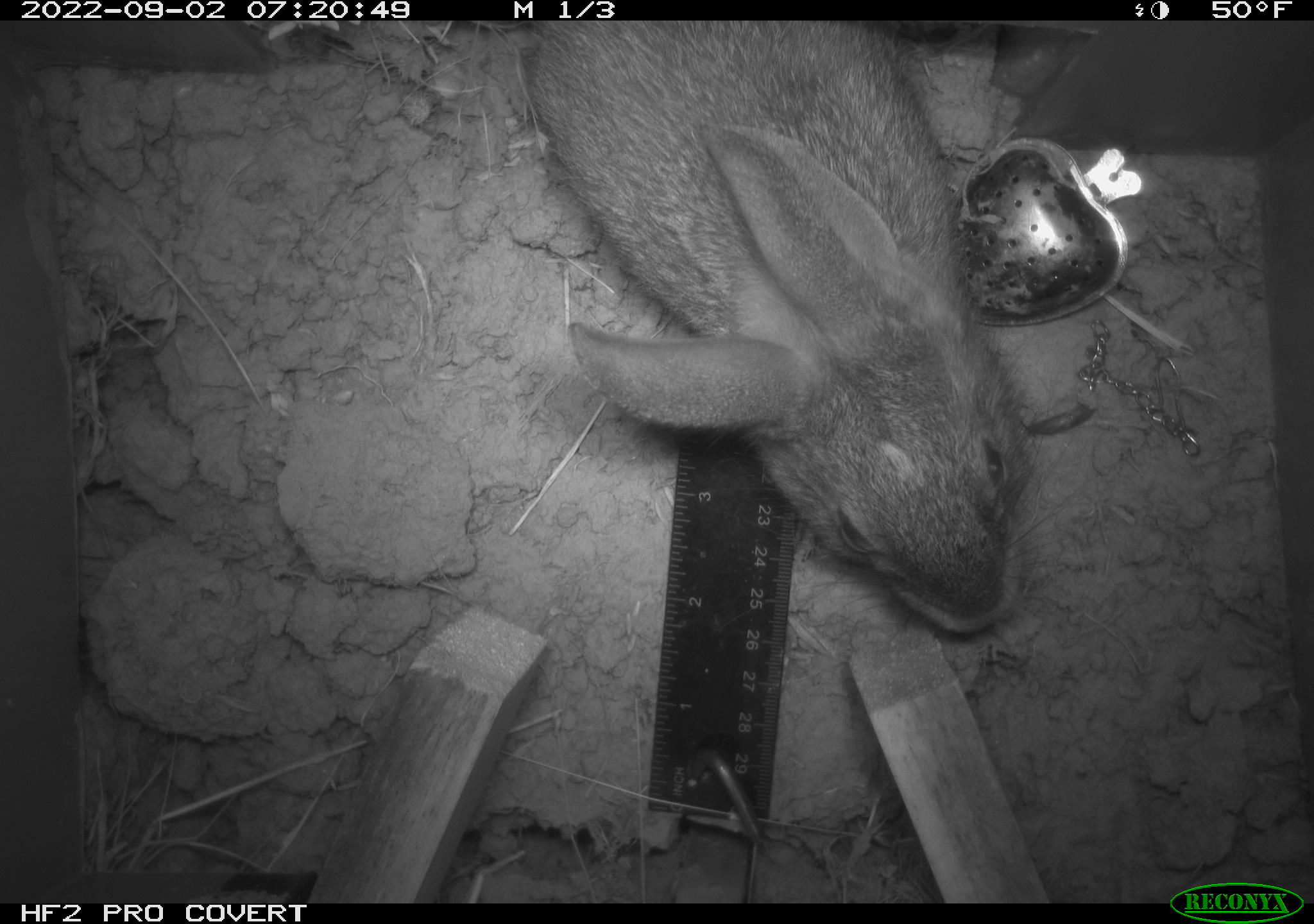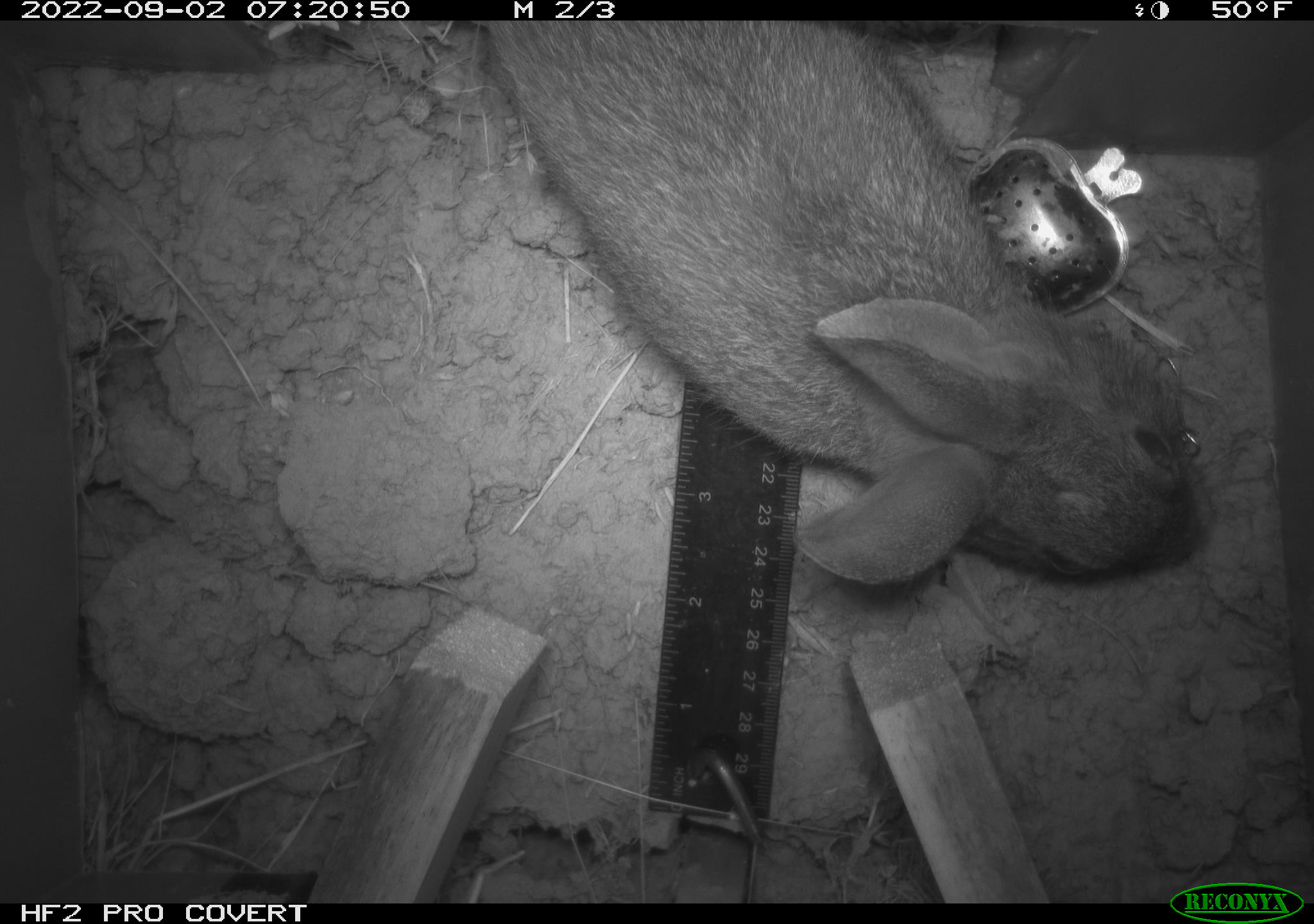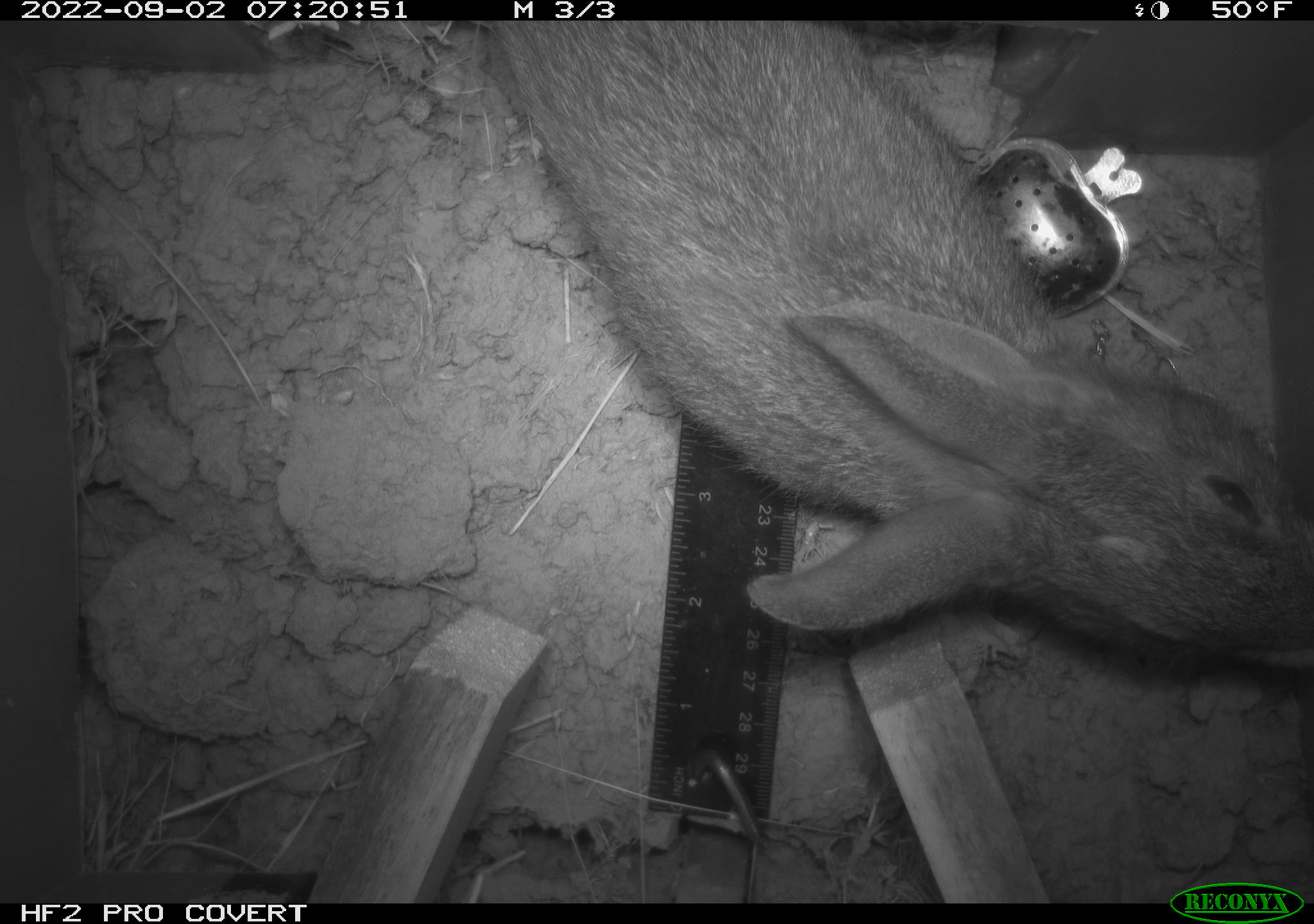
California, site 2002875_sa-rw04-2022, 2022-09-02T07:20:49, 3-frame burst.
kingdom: Animalia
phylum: Chordata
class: Mammalia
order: Lagomorpha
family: Leporidae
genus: Sylvilagus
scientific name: Sylvilagus bachmani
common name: brush rabbit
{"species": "brush rabbit (Sylvilagus bachmani)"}